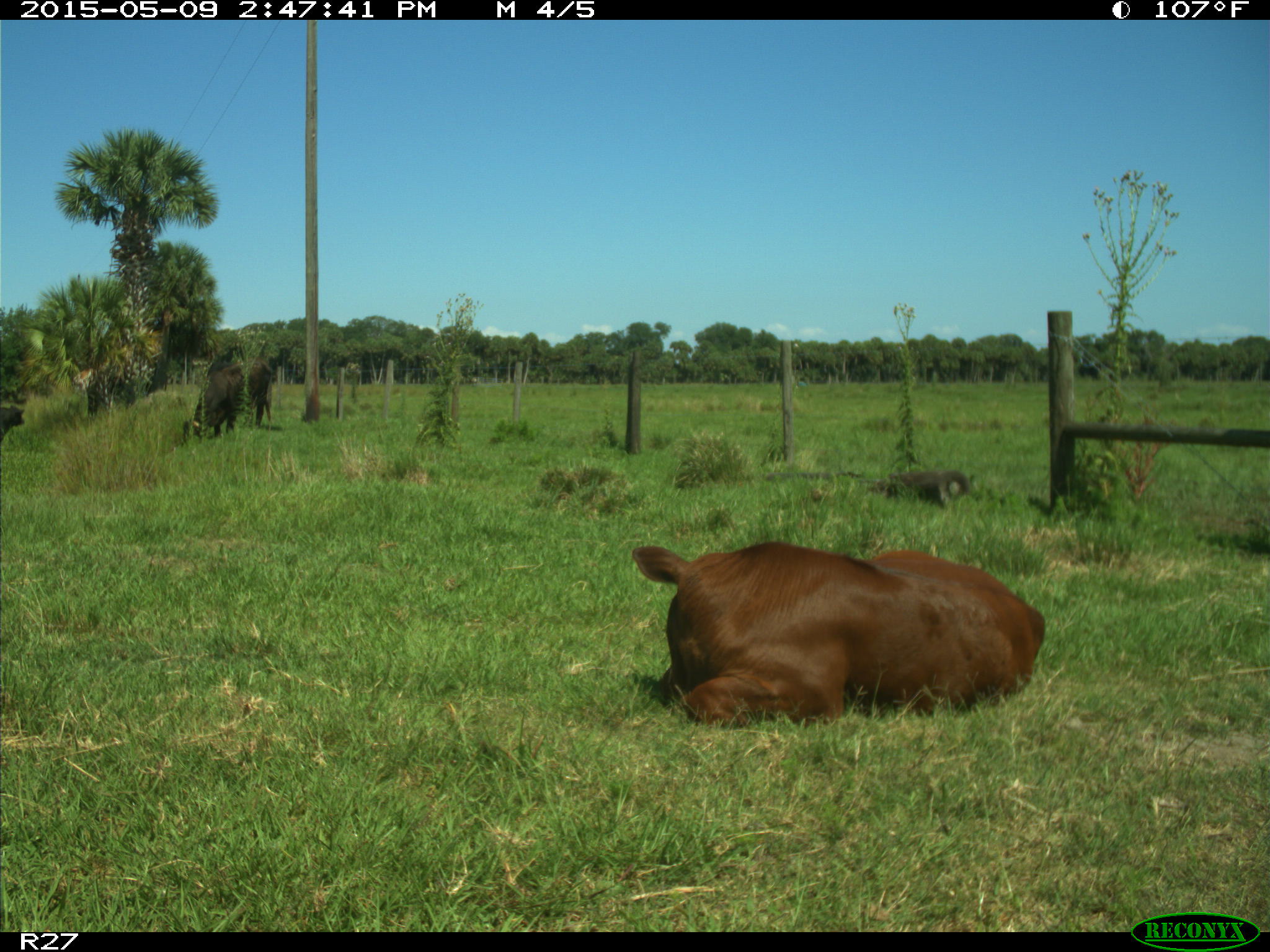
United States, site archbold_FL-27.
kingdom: Animalia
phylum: Chordata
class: Mammalia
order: Artiodactyla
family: Bovidae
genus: Bos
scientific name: Bos taurus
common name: domestic cow